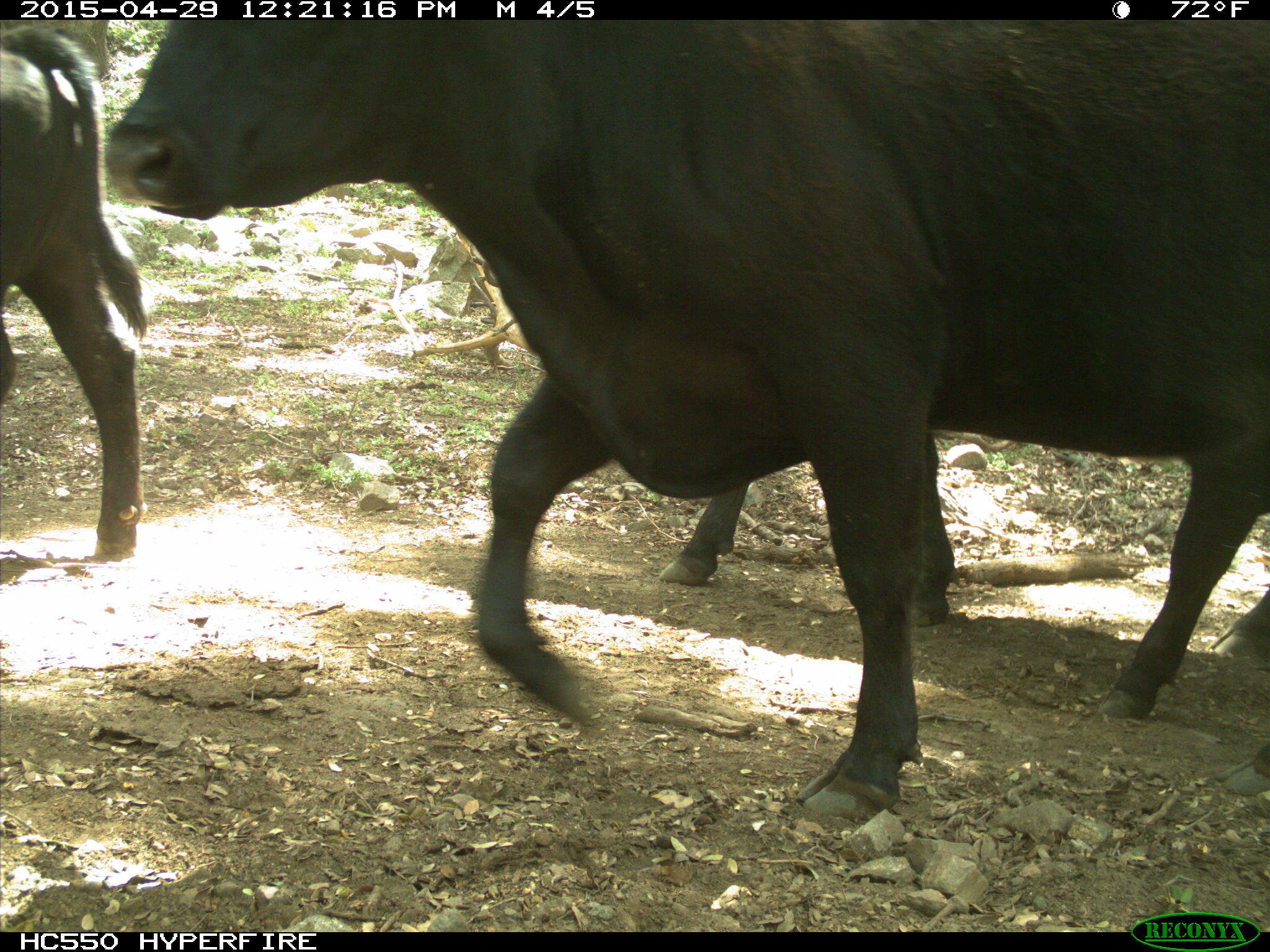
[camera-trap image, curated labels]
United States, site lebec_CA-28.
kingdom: Animalia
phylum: Chordata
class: Mammalia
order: Artiodactyla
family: Bovidae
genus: Bos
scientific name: Bos taurus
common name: domestic cow